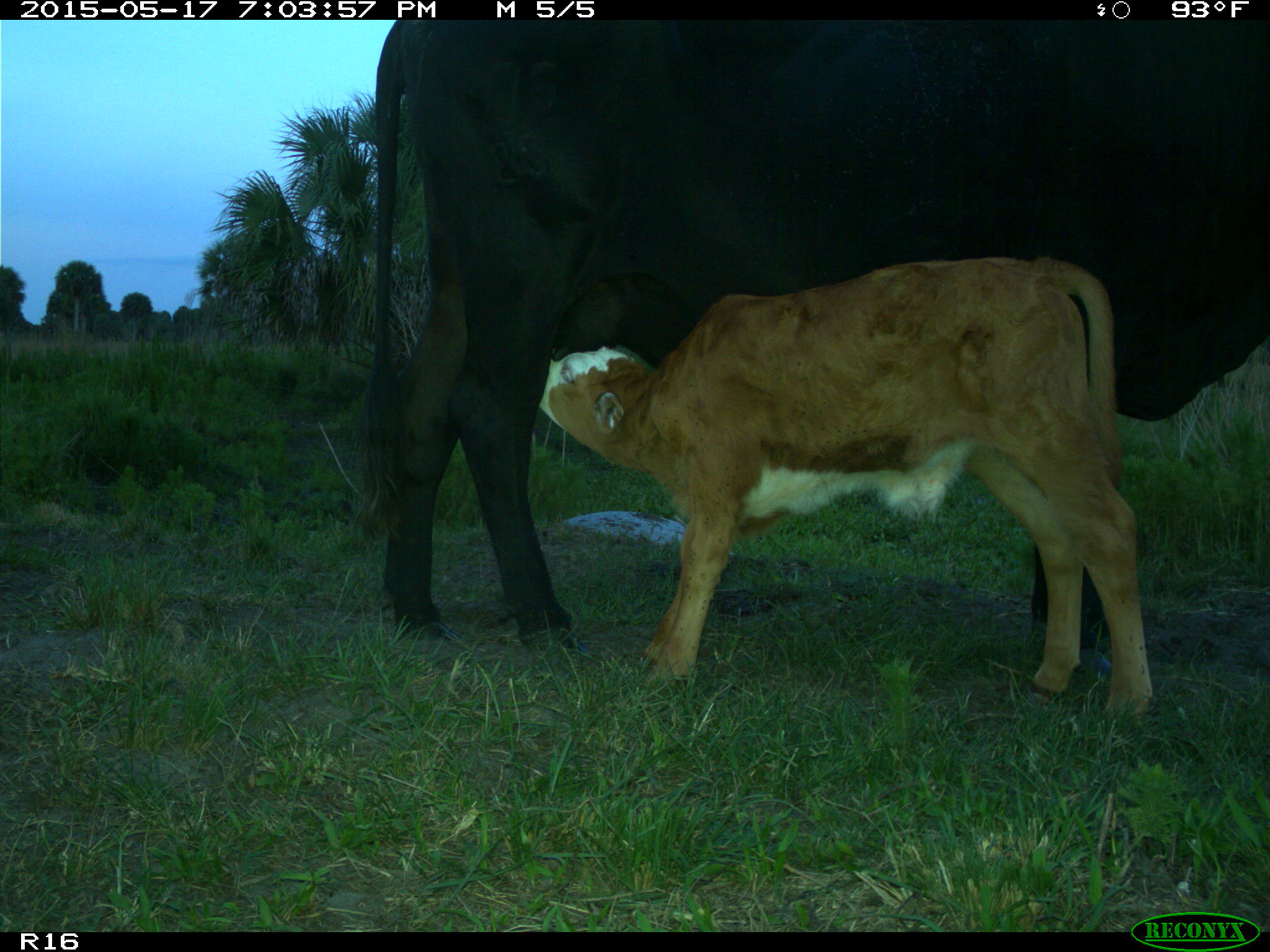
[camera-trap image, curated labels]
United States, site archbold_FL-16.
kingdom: Animalia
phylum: Chordata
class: Mammalia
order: Artiodactyla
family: Bovidae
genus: Bos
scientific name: Bos taurus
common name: domestic cow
Bos taurus (domestic cow).